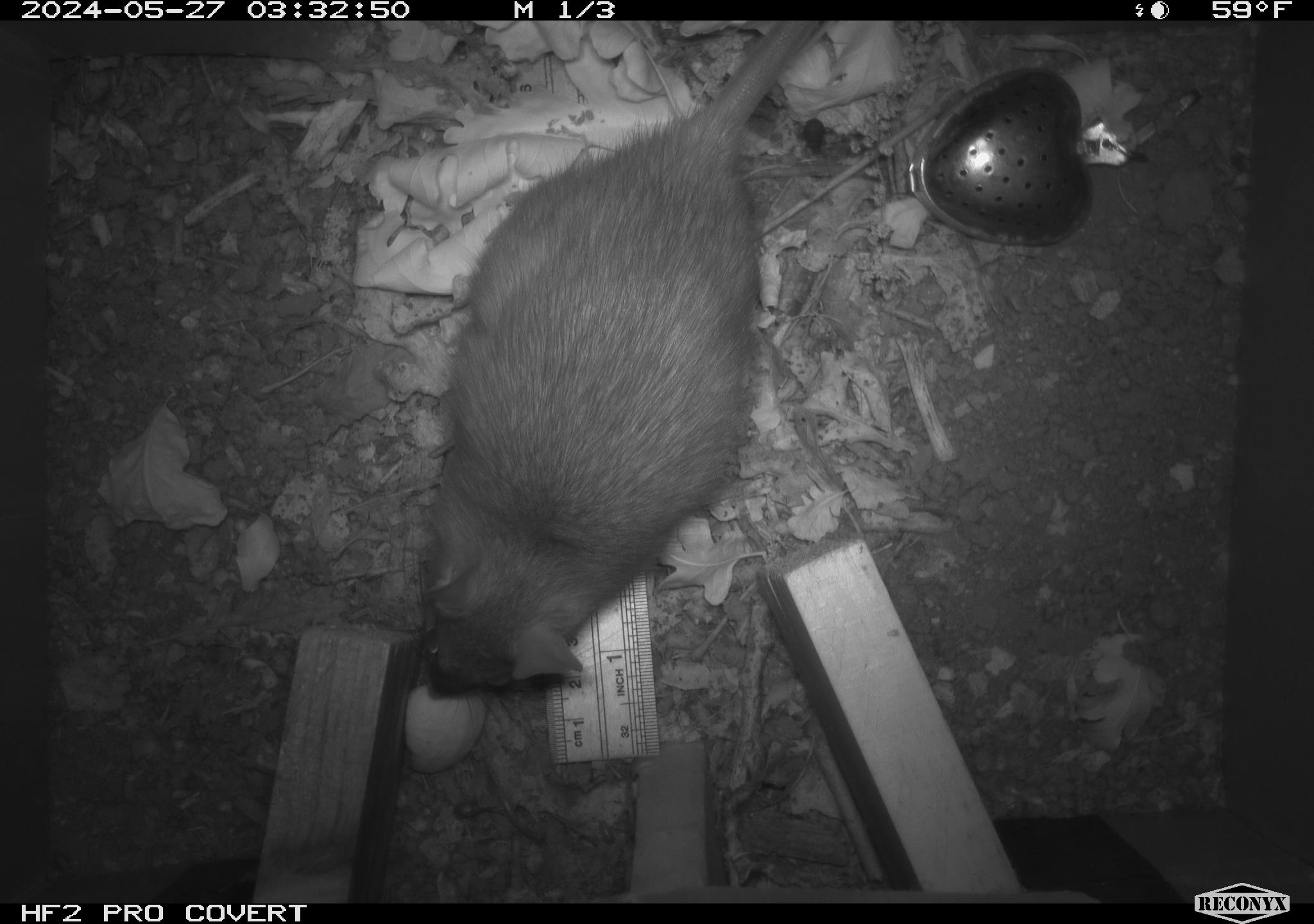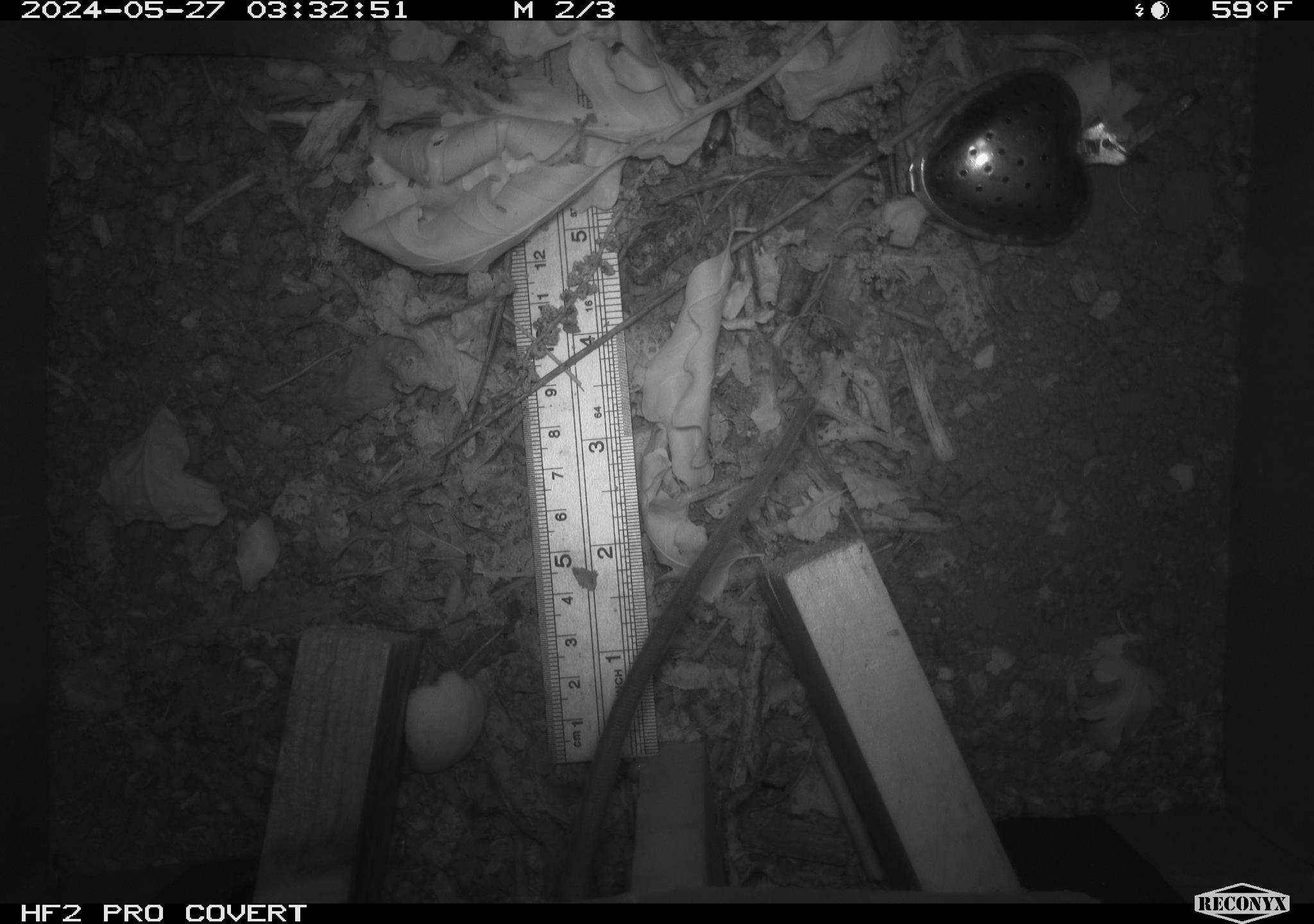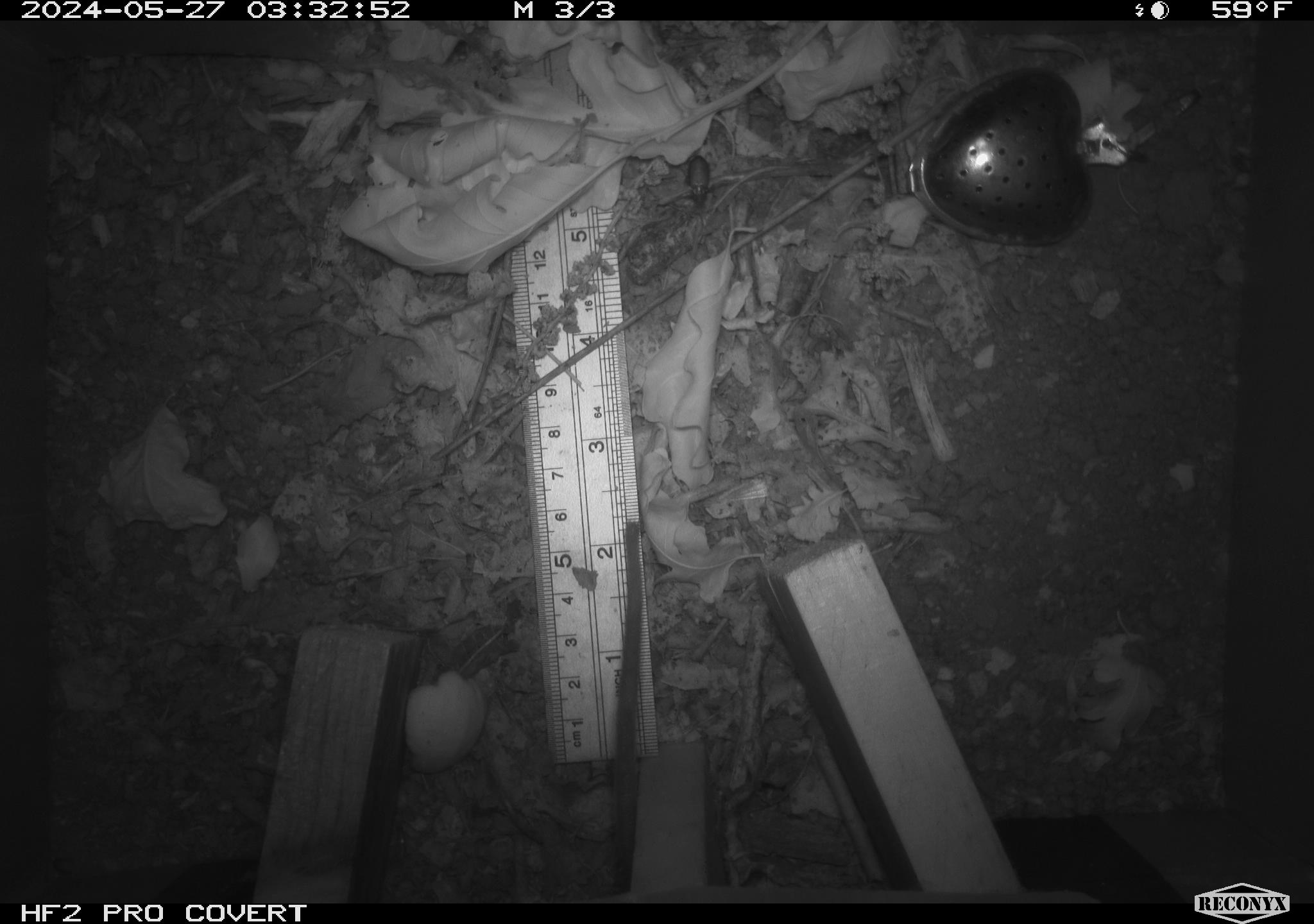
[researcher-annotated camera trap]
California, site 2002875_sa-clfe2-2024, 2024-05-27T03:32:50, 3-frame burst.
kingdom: Animalia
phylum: Chordata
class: Mammalia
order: Rodentia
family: Muridae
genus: Rattus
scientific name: Rattus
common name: rat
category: rattus species